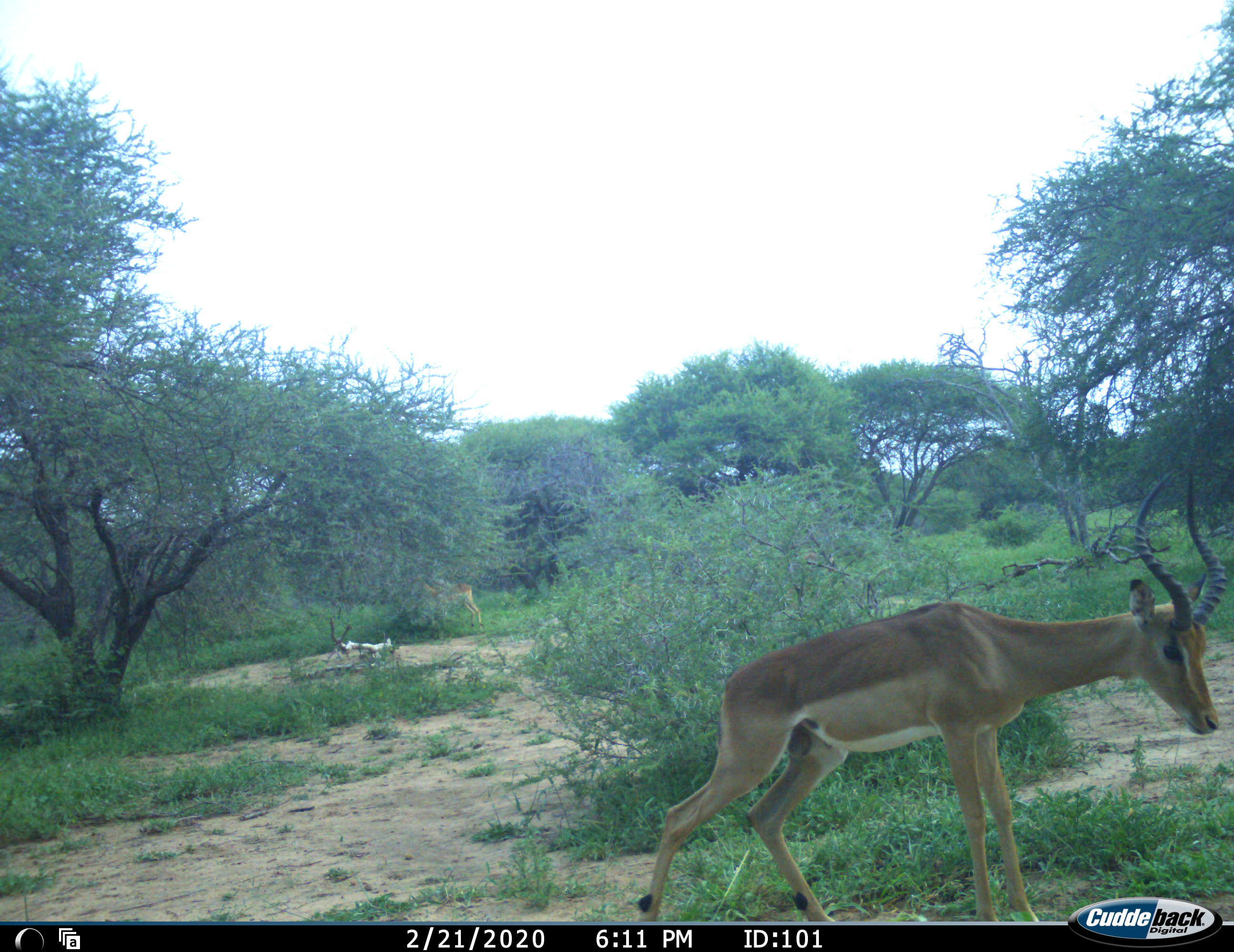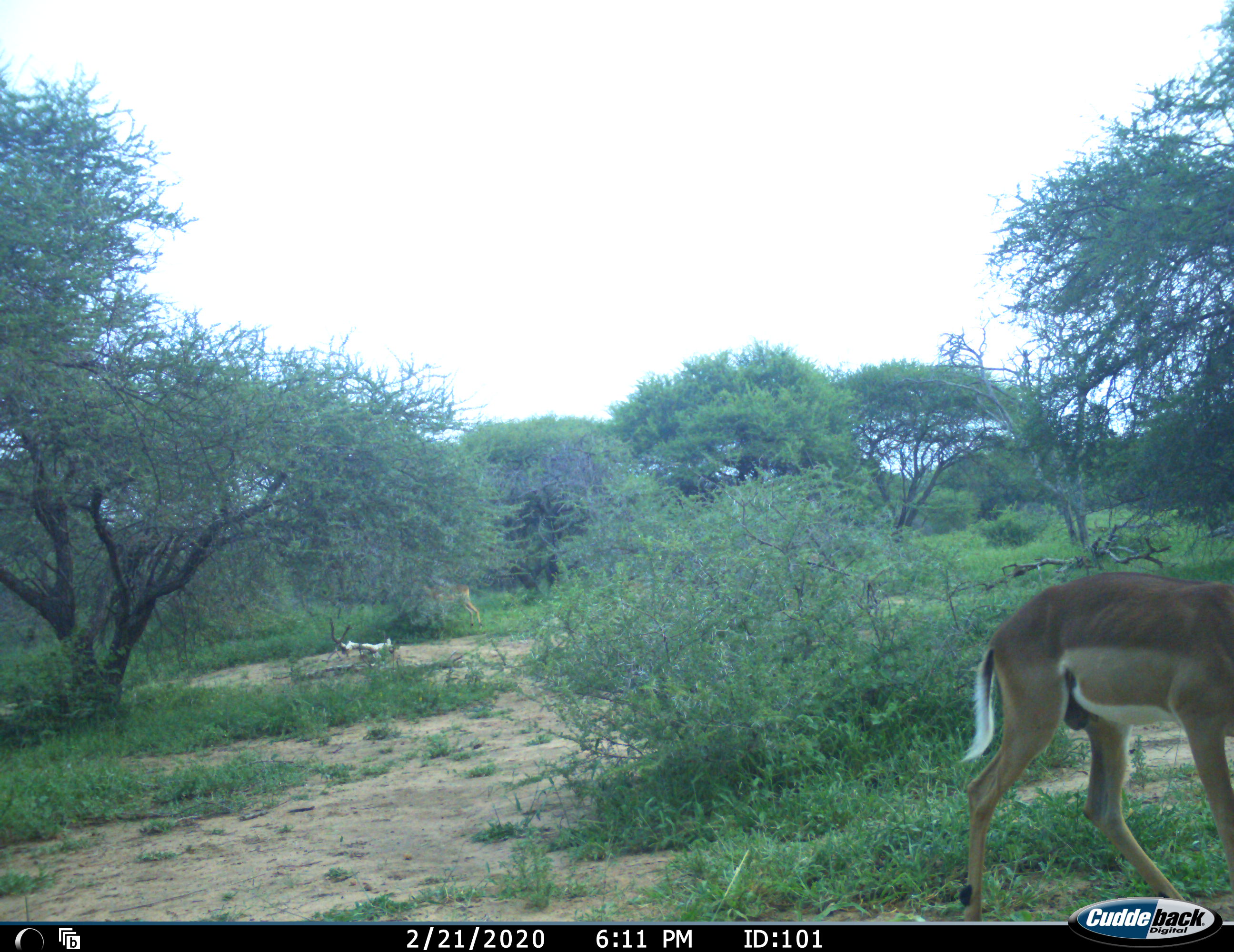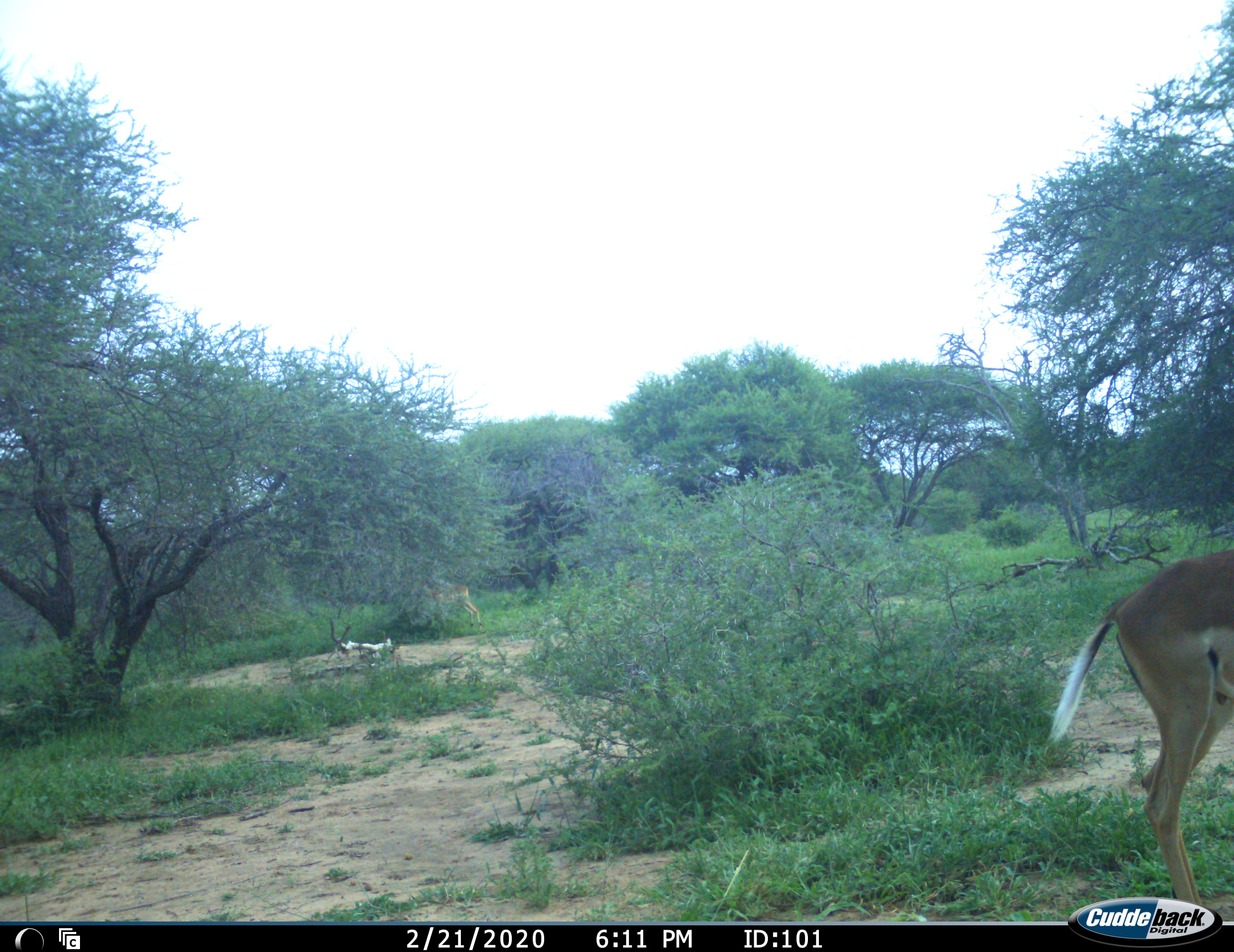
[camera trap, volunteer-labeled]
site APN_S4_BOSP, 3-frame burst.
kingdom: Animalia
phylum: Chordata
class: Mammalia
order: Artiodactyla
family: Bovidae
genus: Aepyceros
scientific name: Aepyceros melampus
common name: impala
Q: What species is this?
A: Impala (Aepyceros melampus).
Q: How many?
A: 2.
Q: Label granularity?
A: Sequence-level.